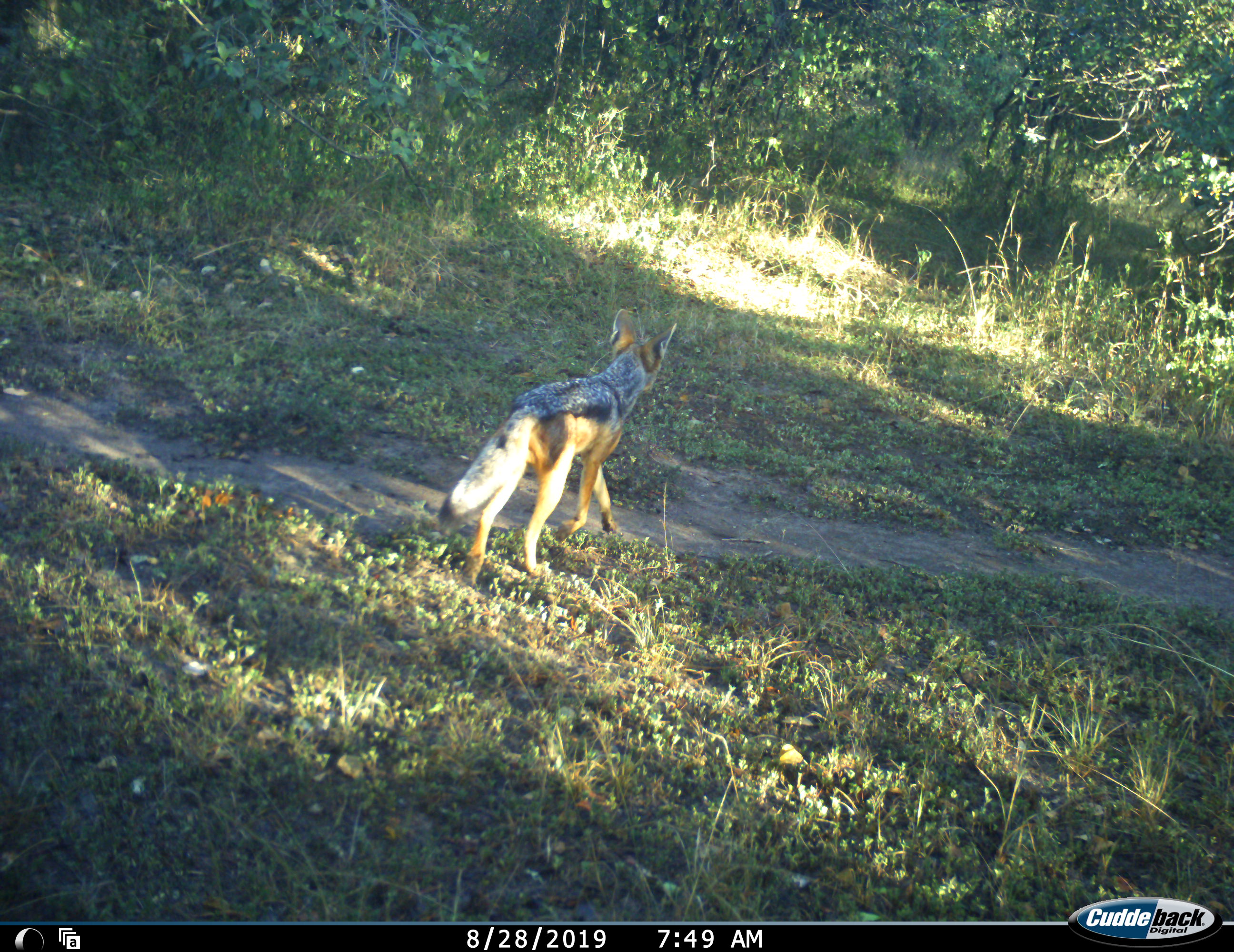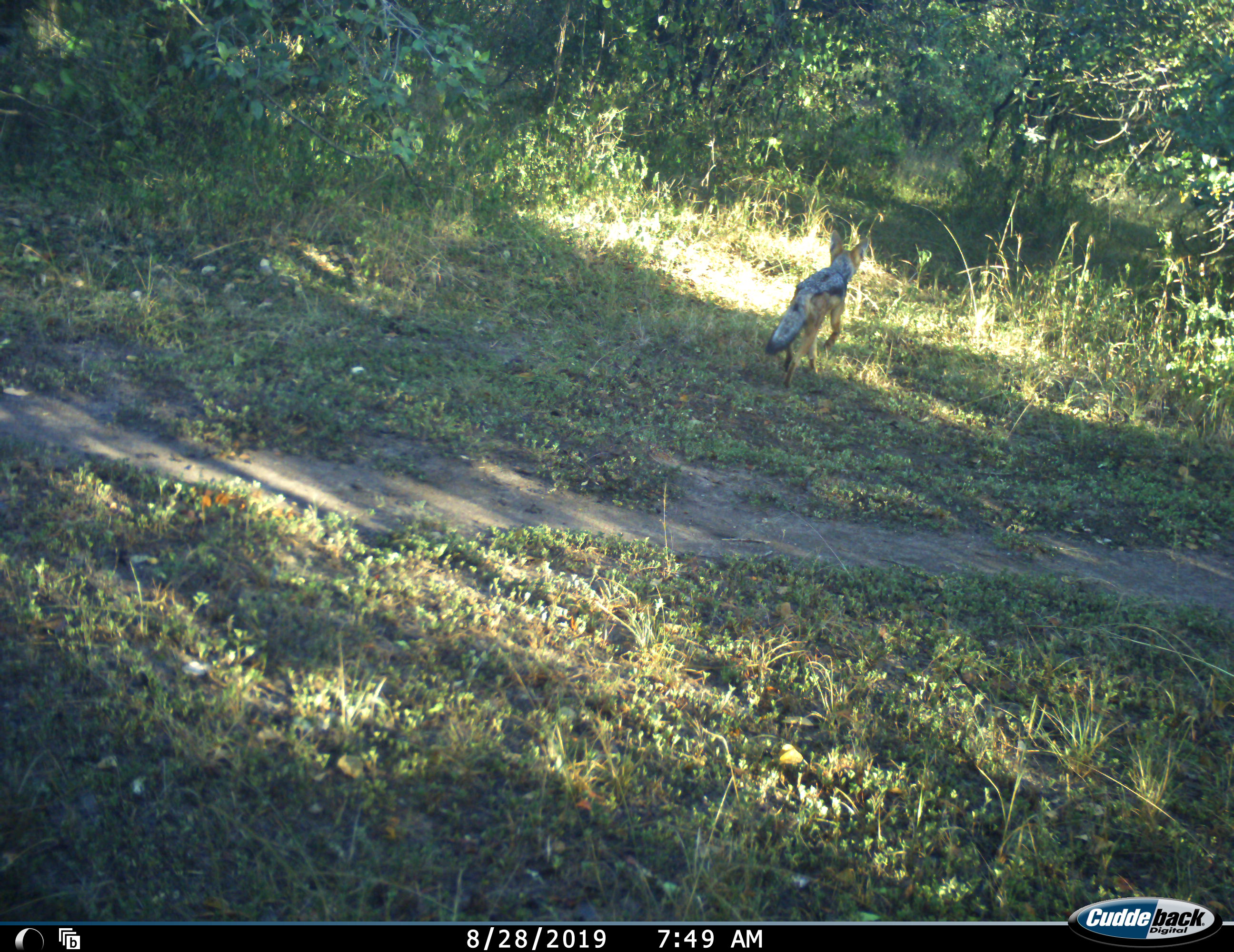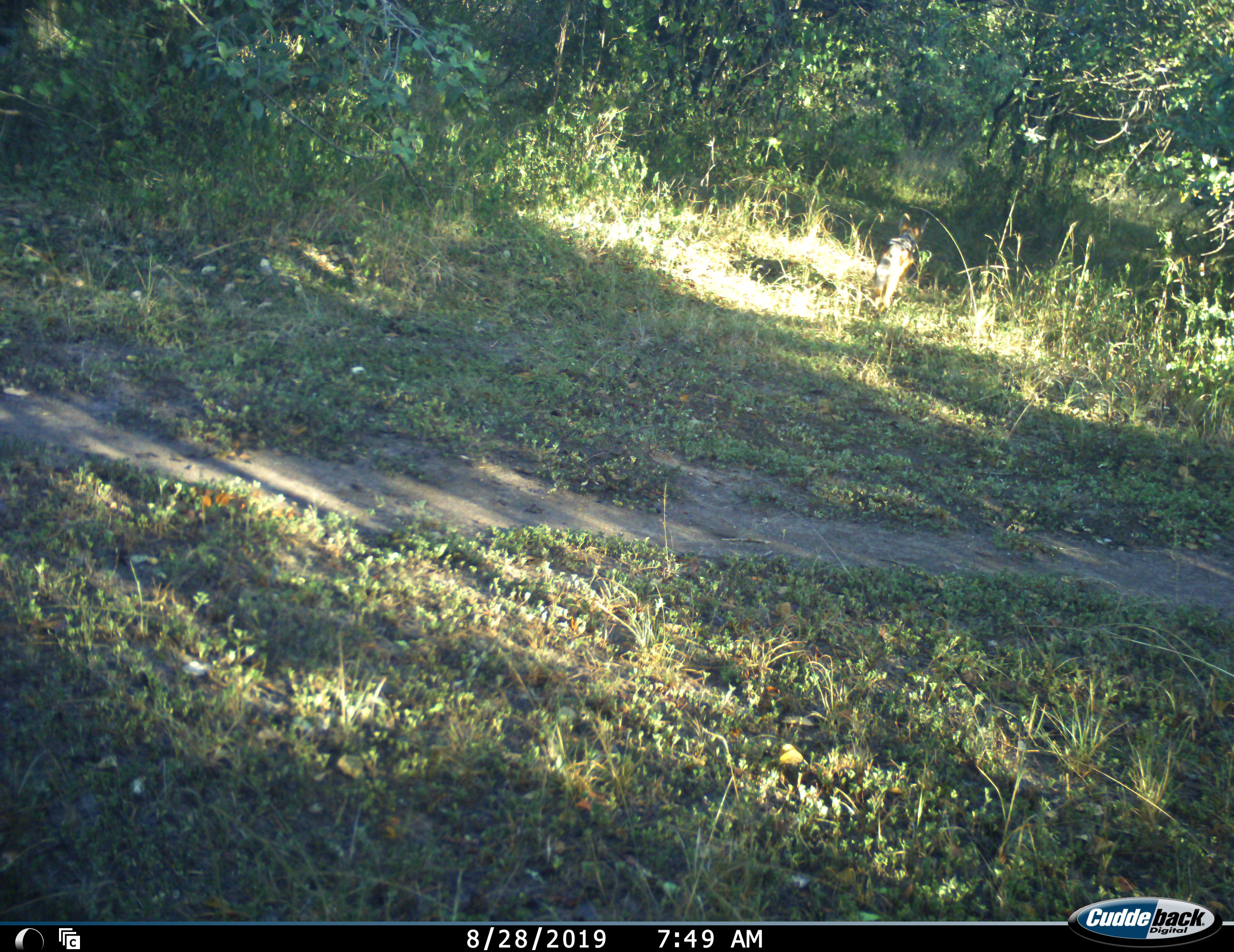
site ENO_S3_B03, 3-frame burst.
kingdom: Animalia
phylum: Chordata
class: Mammalia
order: Carnivora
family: Canidae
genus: Lupulella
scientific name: Lupulella mesomelas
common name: black-backed jackal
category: jackalblackbacked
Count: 1.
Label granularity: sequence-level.